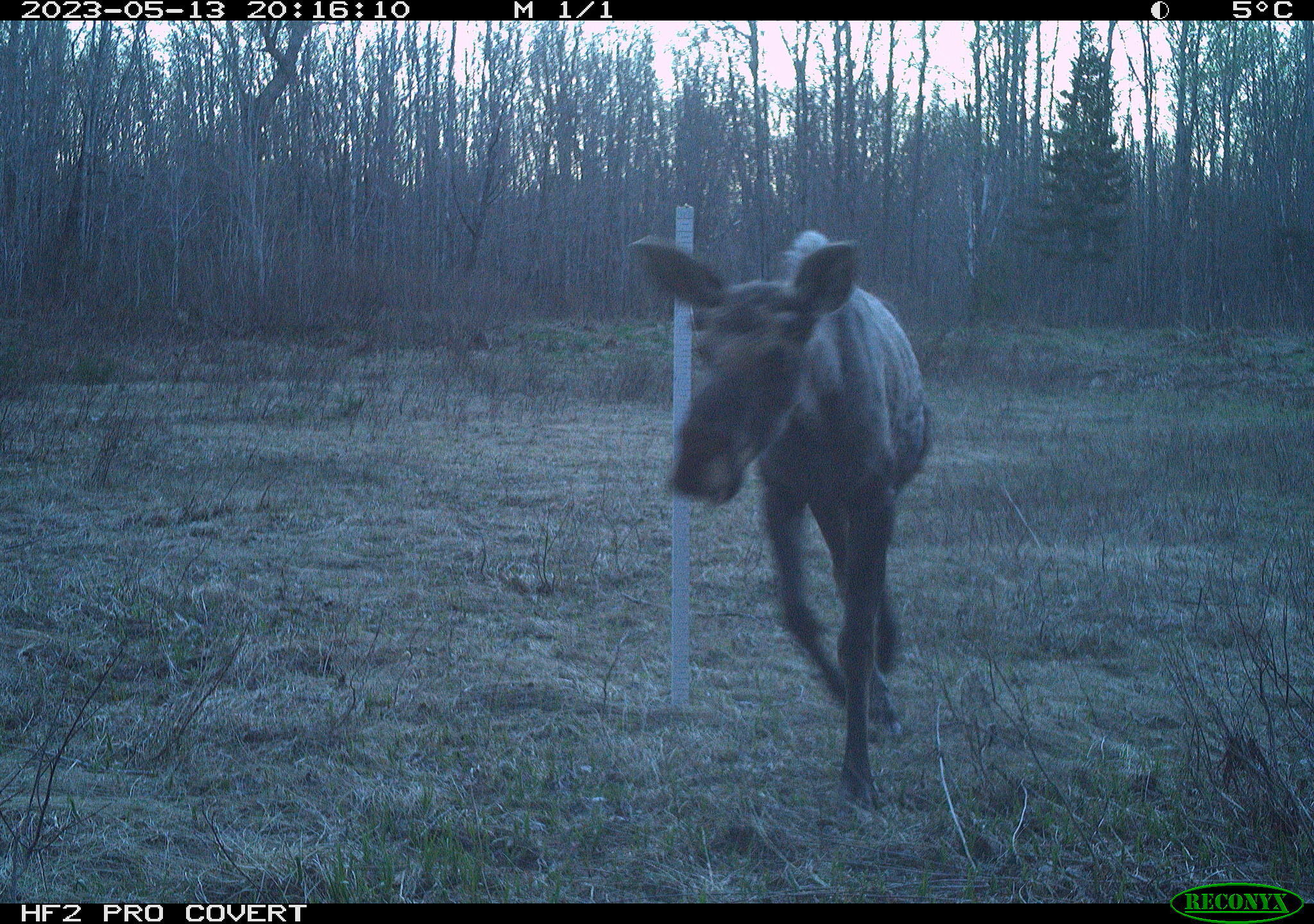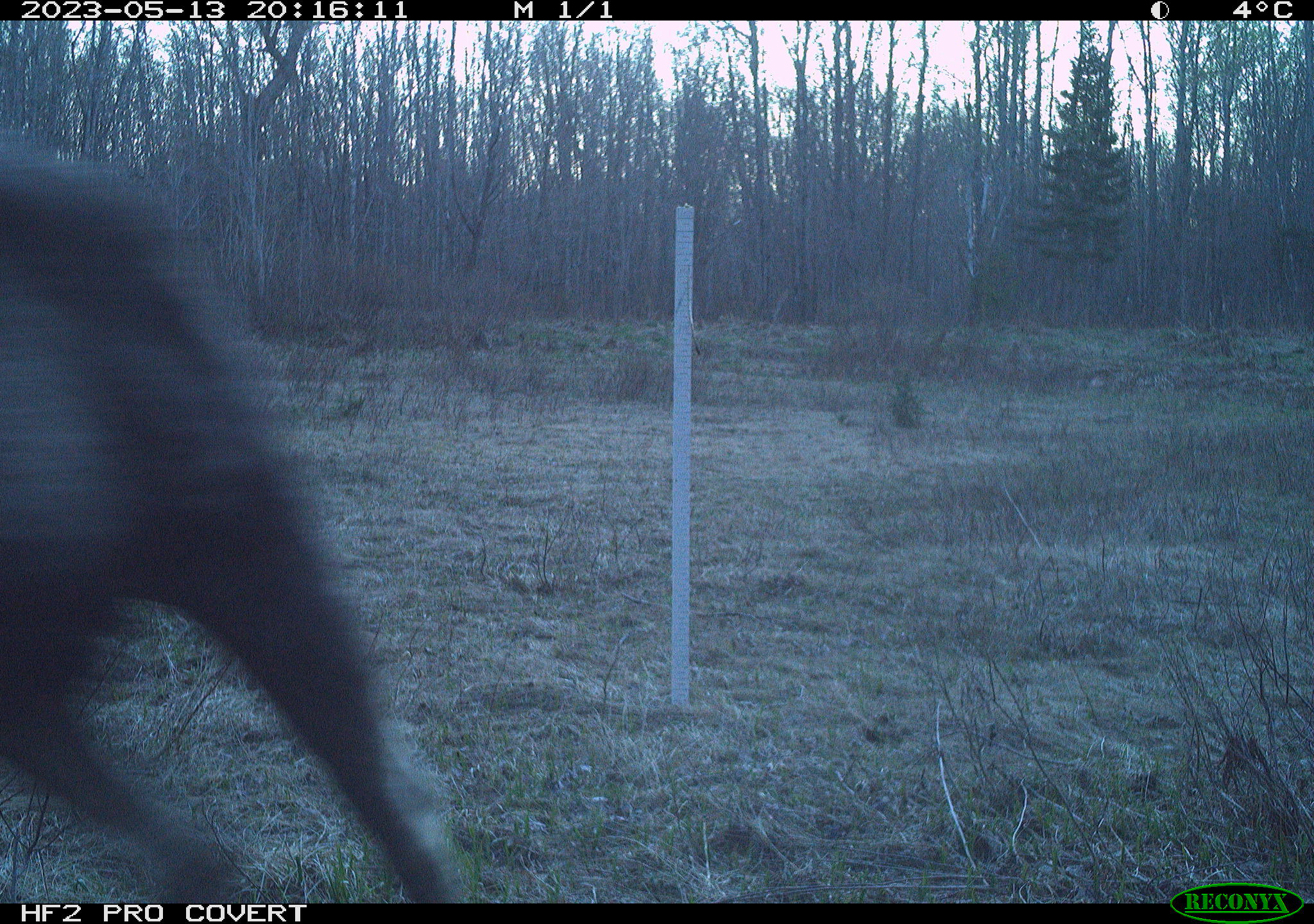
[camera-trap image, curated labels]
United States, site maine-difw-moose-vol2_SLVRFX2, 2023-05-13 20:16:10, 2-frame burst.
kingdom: Animalia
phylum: Chordata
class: Mammalia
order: Artiodactyla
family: Cervidae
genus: Alces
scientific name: Alces alces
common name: moose